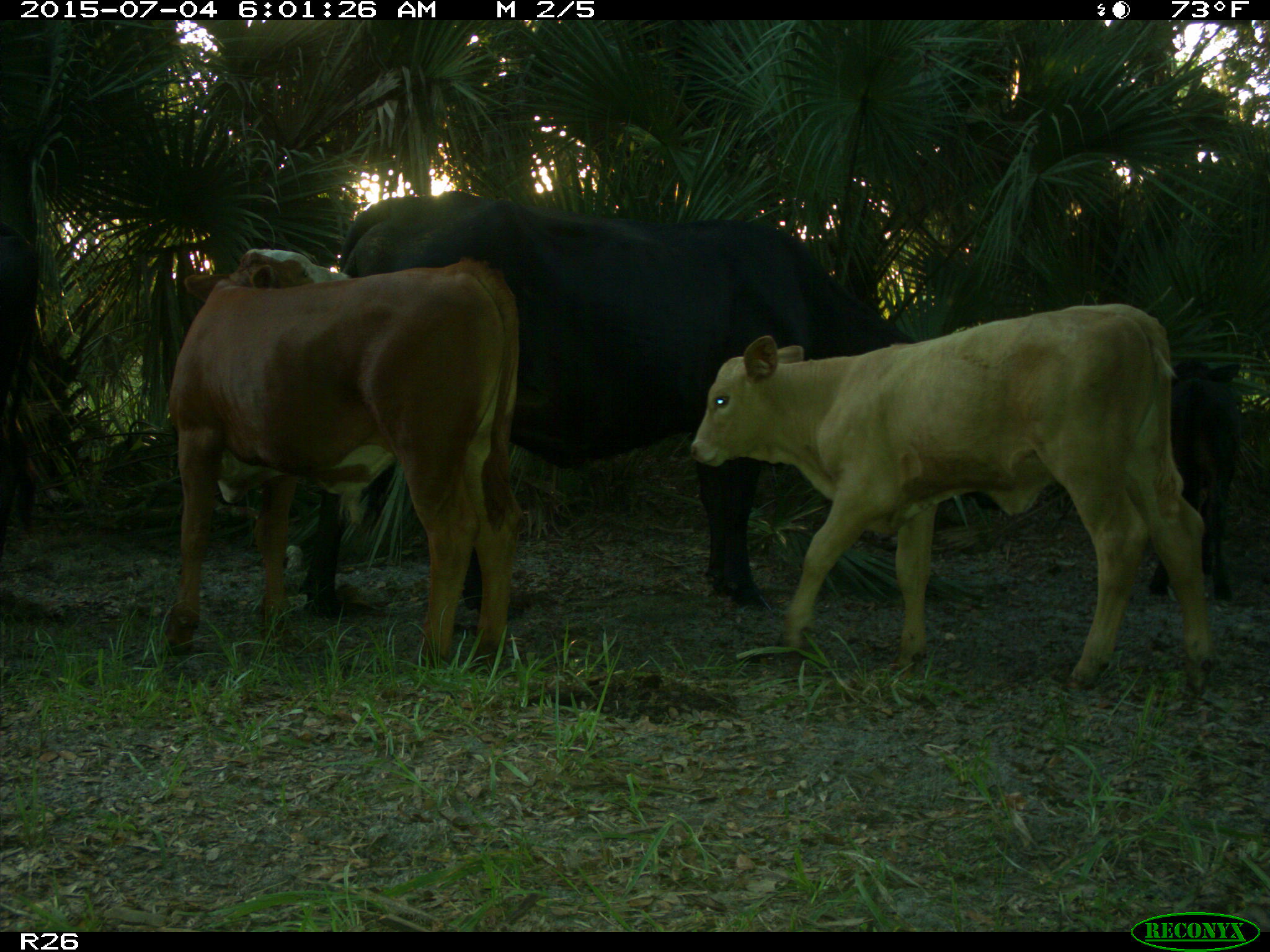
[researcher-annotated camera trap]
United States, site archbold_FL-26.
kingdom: Animalia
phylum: Chordata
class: Mammalia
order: Artiodactyla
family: Bovidae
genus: Bos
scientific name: Bos taurus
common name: domestic cow